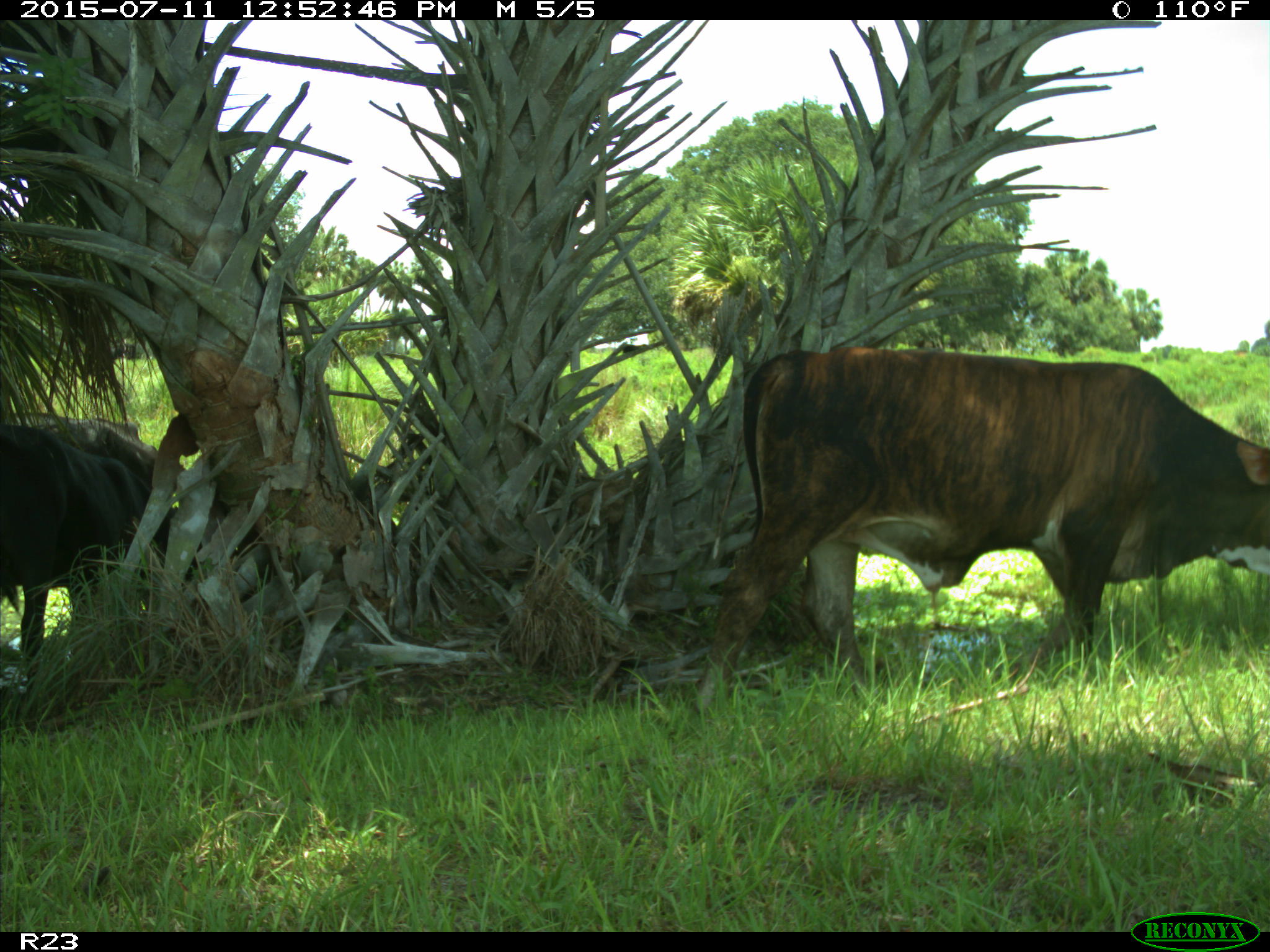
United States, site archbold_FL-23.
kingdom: Animalia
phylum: Chordata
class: Mammalia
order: Artiodactyla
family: Bovidae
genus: Bos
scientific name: Bos taurus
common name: domestic cow